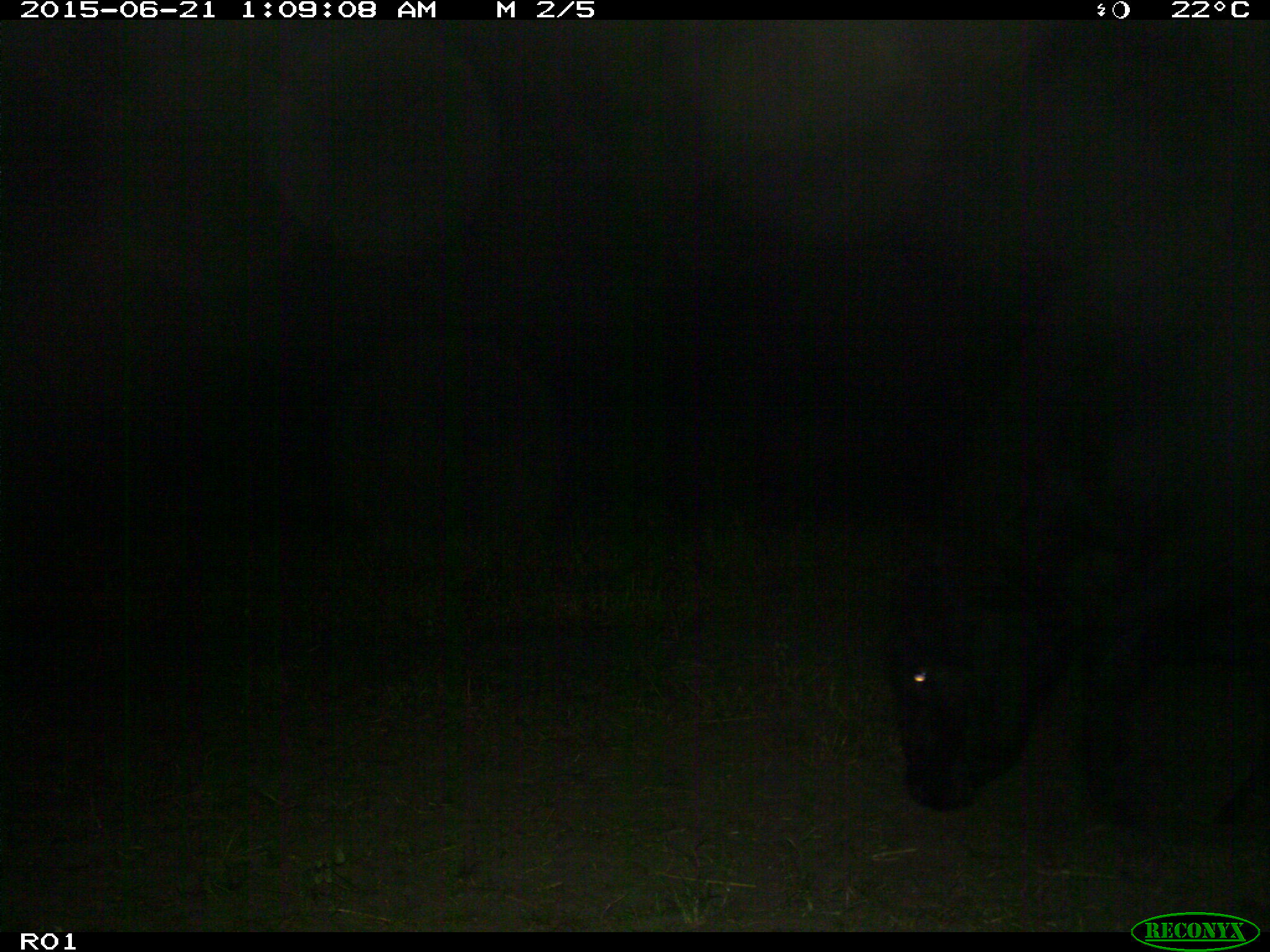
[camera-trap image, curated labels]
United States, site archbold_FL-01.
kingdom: Animalia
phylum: Chordata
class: Mammalia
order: Artiodactyla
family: Bovidae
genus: Bos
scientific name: Bos taurus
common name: domestic cow